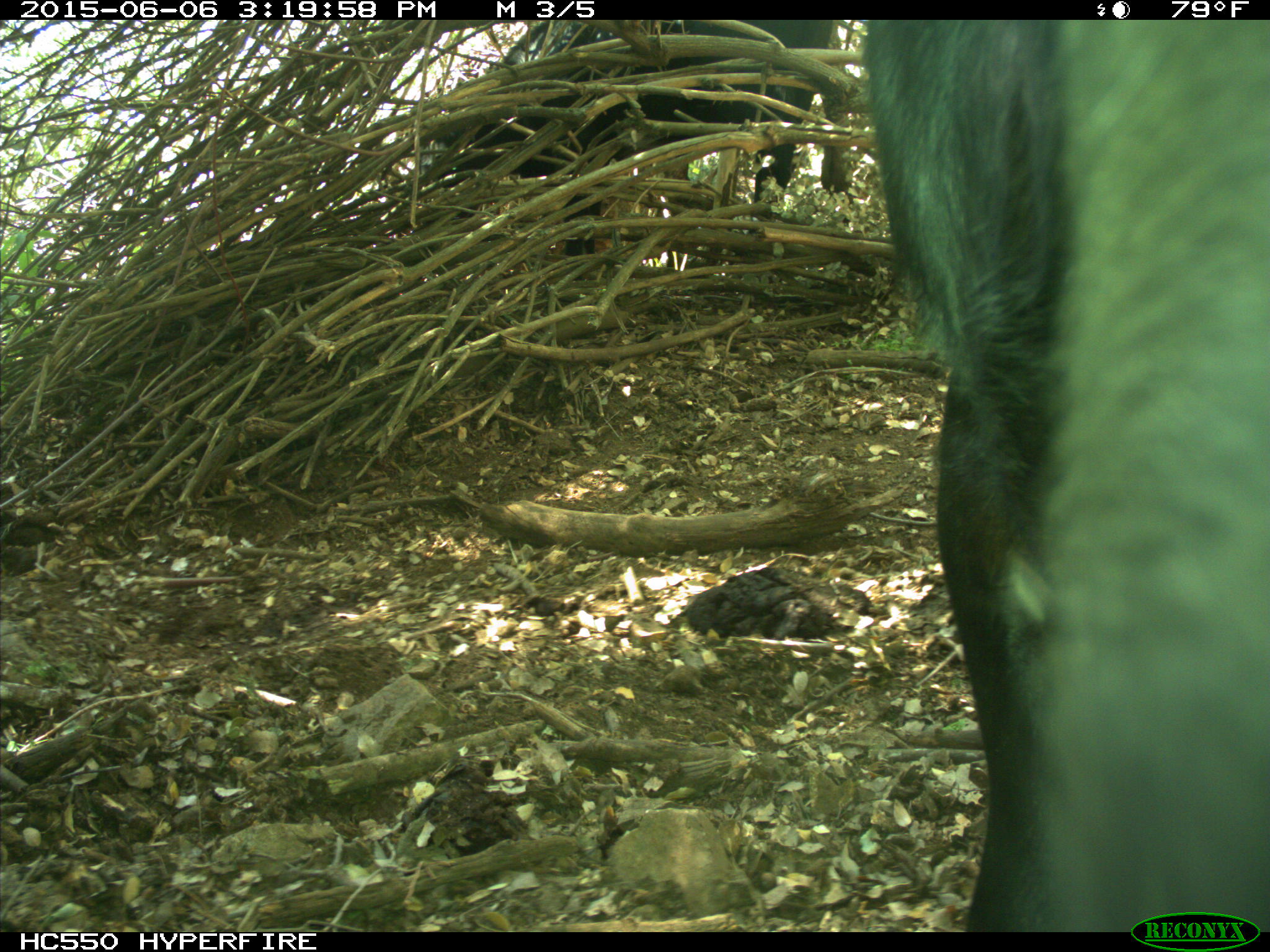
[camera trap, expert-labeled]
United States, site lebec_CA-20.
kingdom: Animalia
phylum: Chordata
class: Mammalia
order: Artiodactyla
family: Bovidae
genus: Bos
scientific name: Bos taurus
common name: domestic cow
Bos taurus (domestic cow).